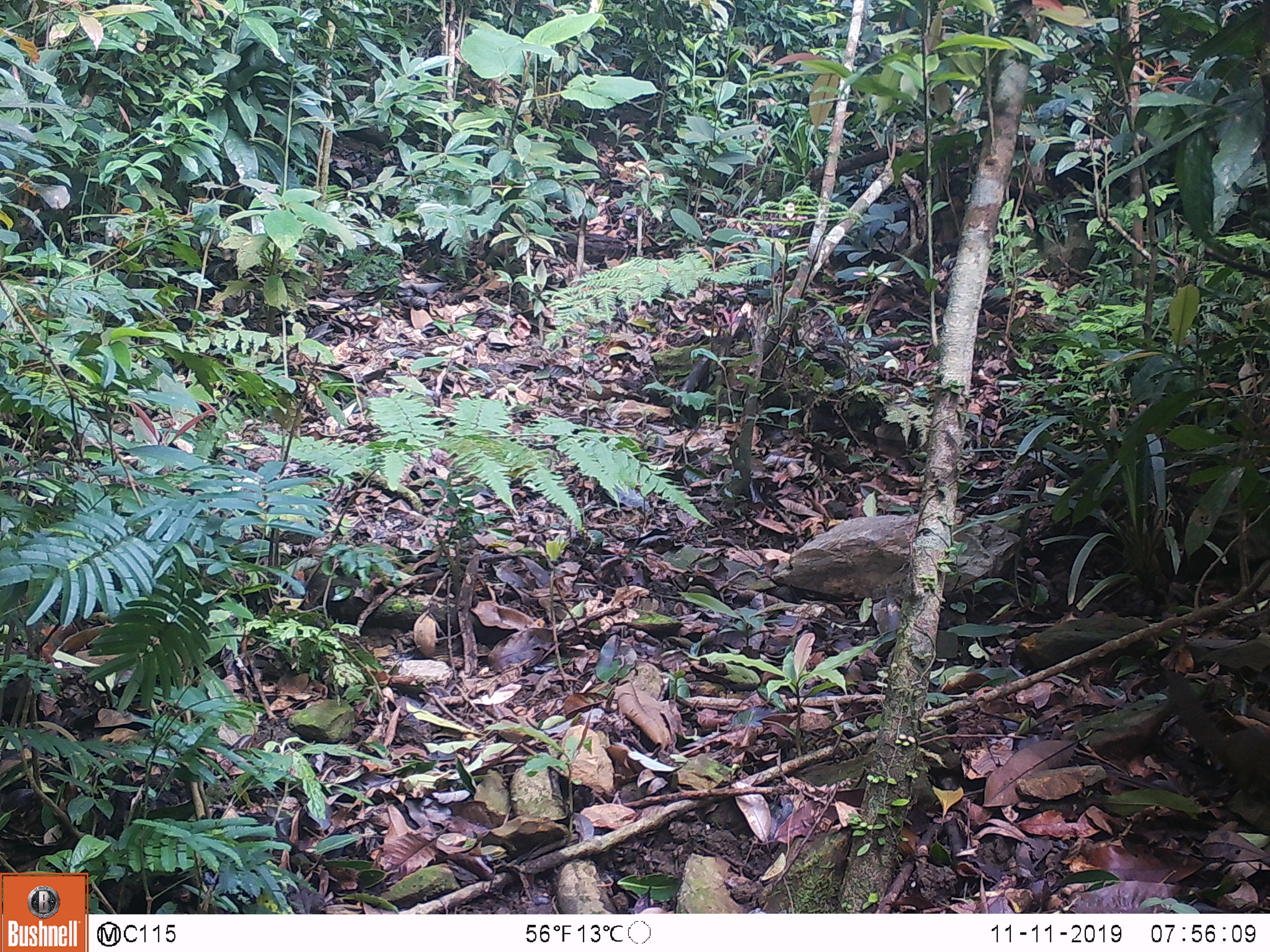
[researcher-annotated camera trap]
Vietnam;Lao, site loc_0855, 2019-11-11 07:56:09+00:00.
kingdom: Animalia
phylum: Chordata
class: Mammalia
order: Rodentia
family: Sciuridae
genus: Dremomys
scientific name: Dremomys rufigenis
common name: red-cheeked squirrel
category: red cheeked squirrel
Red cheeked squirrel (red-cheeked squirrel) (Dremomys rufigenis). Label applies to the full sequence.